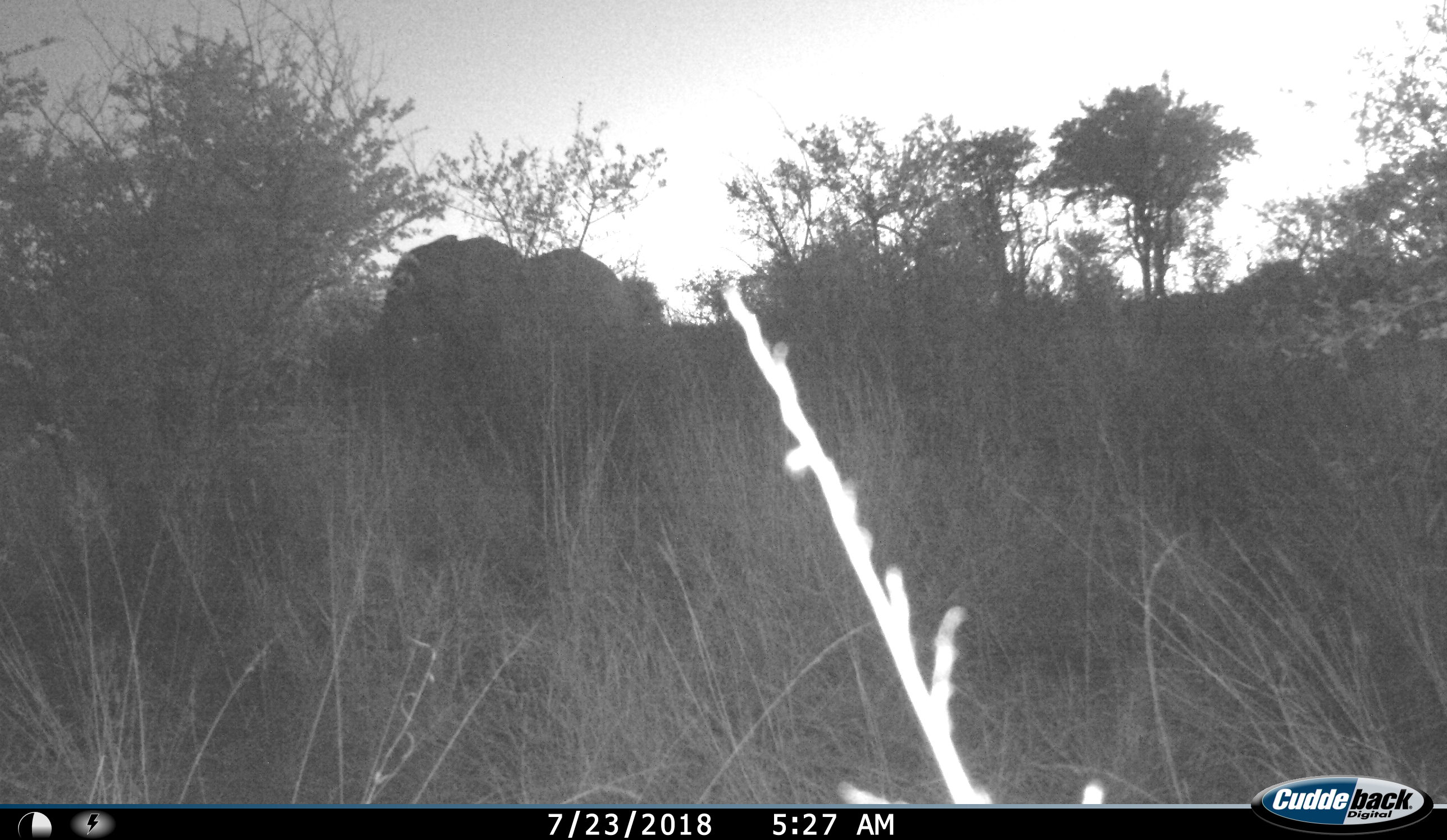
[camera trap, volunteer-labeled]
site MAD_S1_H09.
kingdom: Animalia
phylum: Chordata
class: Mammalia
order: Proboscidea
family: Elephantidae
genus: Loxodonta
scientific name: Loxodonta africana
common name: african bush elephant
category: elephant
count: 1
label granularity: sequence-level